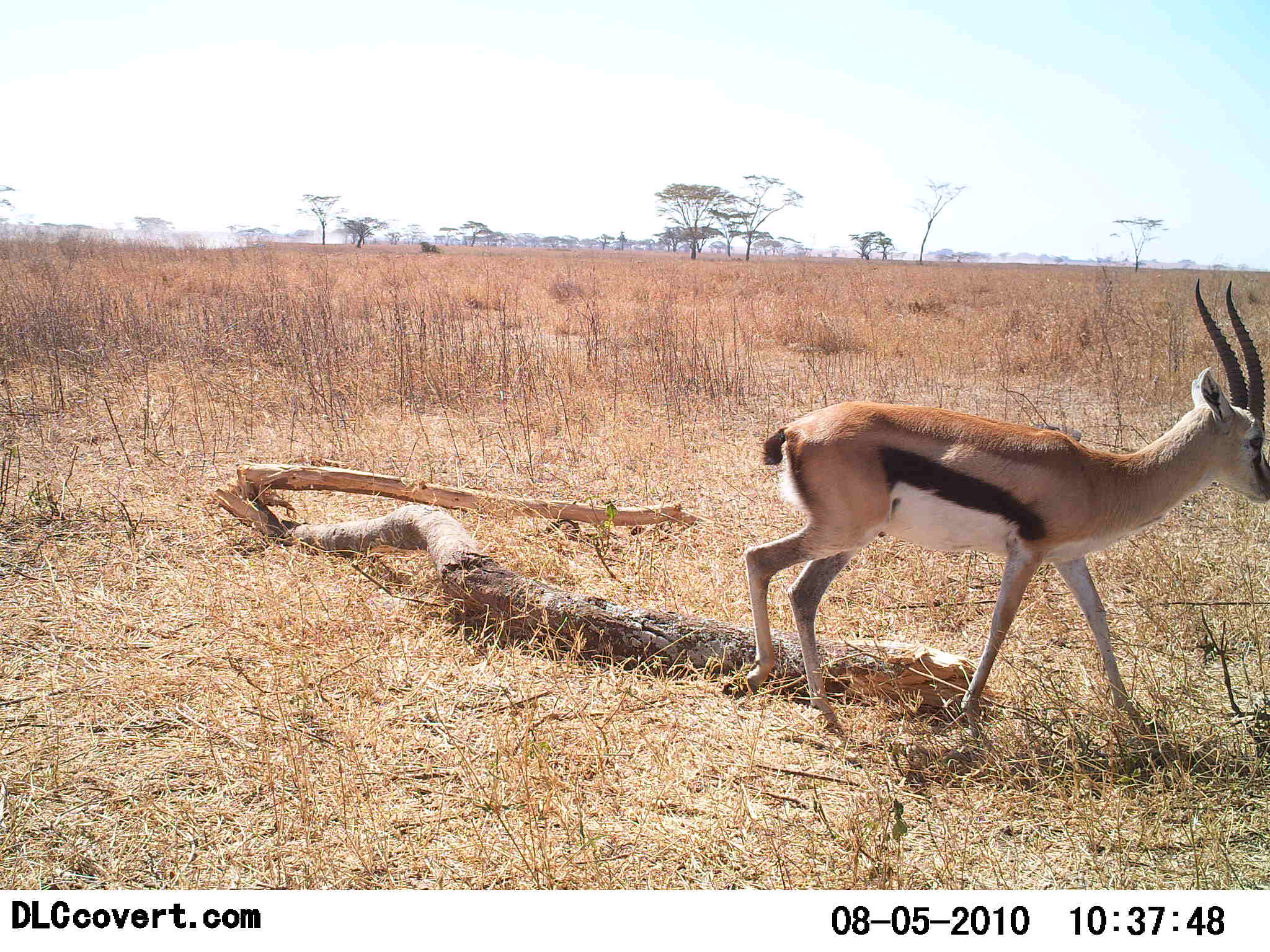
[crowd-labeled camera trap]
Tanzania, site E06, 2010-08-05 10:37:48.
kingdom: Animalia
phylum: Chordata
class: Mammalia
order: Artiodactyla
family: Bovidae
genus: Eudorcas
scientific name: Eudorcas thomsonii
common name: thomson's gazelle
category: gazellethomsons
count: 1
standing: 8%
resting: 0%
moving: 92%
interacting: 0%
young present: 0%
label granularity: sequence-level